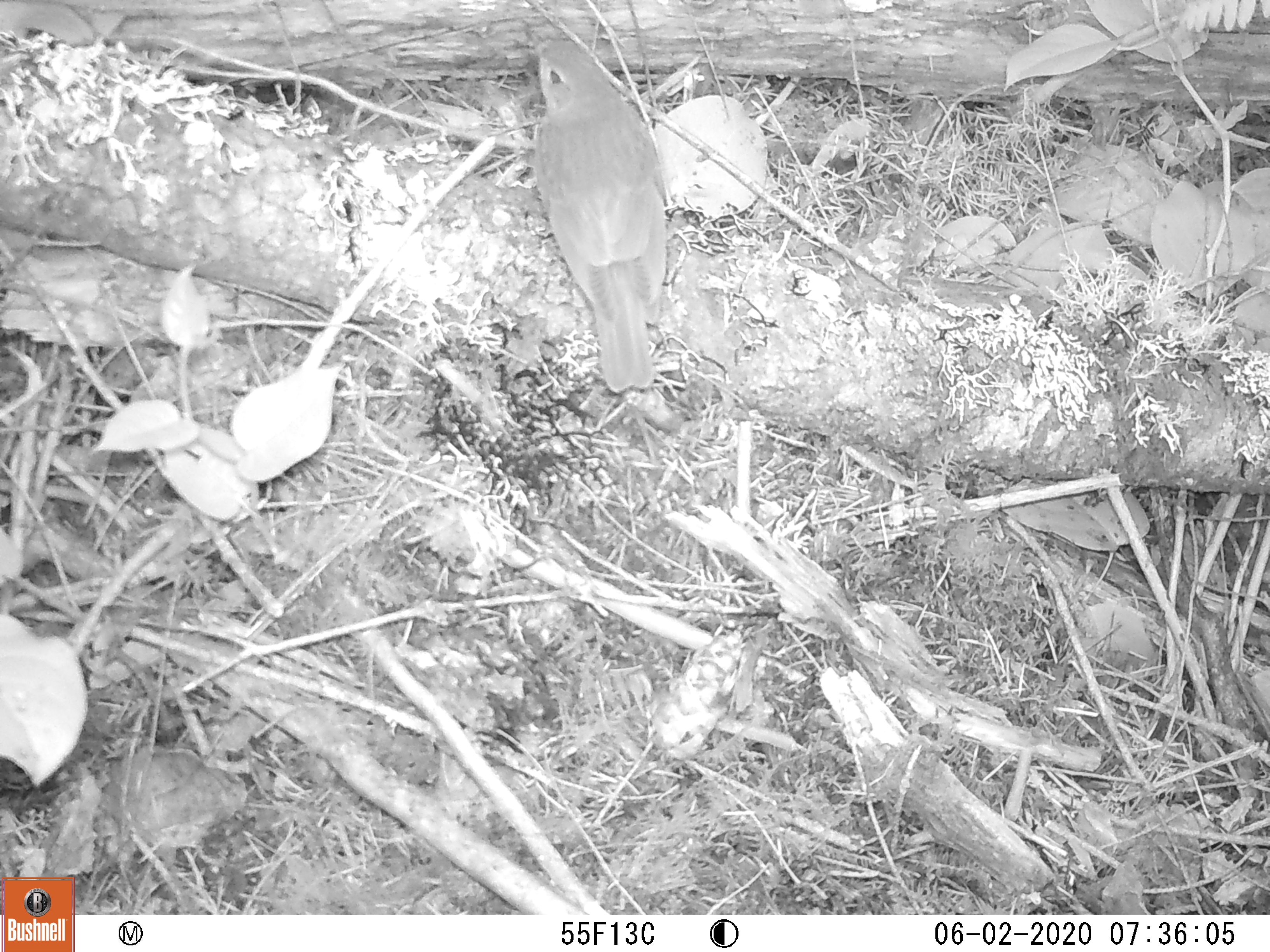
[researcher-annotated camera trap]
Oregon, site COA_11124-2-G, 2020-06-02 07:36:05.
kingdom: Animalia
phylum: Chordata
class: Aves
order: Passeriformes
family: Turdidae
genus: Catharus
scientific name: Catharus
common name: brown thrushes and nightingale-thrushes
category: catharus species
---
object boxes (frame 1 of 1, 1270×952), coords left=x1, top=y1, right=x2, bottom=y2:
catharus species: left=495, top=20, right=697, bottom=412